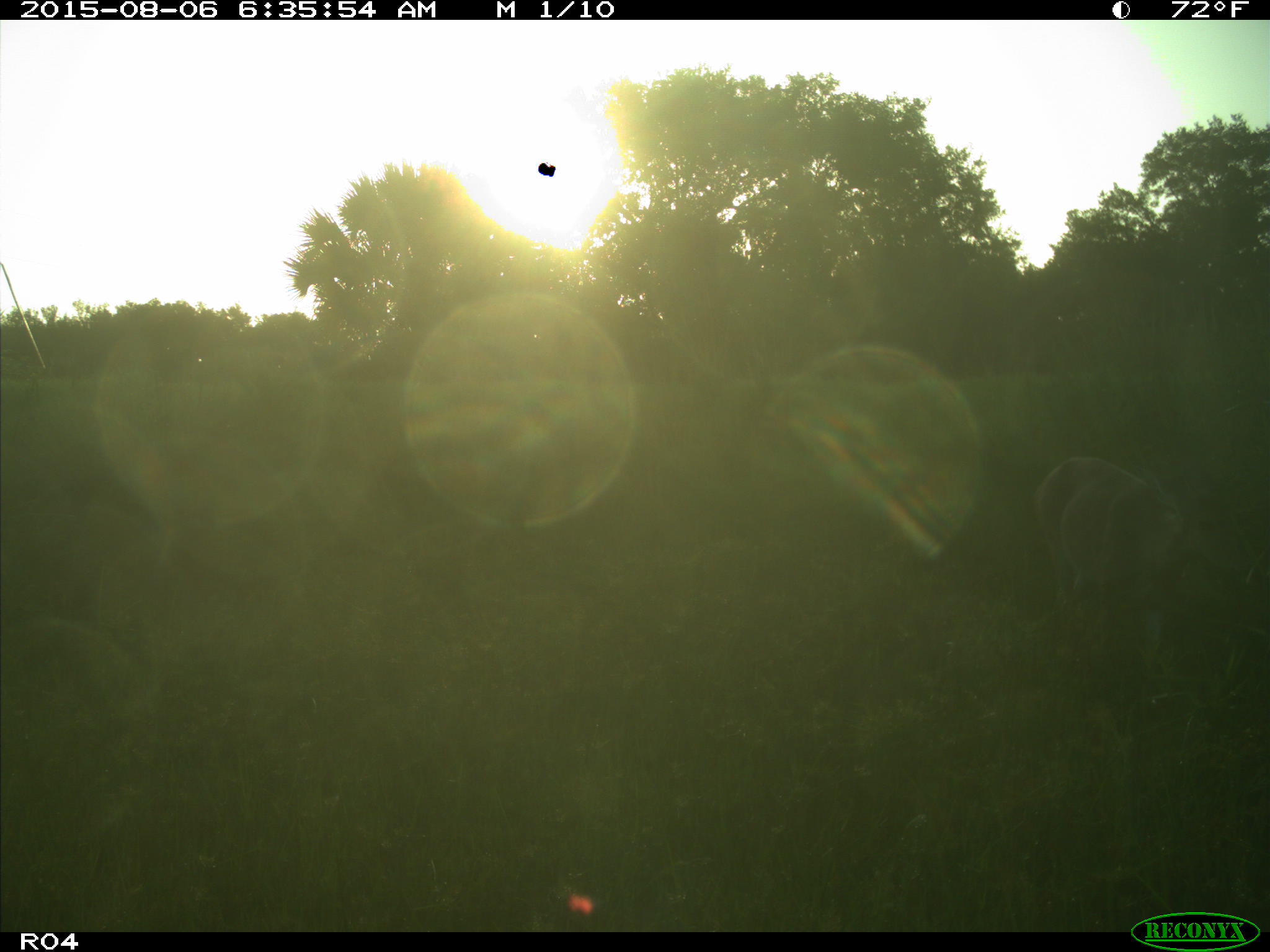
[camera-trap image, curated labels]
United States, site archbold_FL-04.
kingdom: Animalia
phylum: Chordata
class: Mammalia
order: Artiodactyla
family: Cervidae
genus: Odocoileus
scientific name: Odocoileus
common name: deer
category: unidentified deer